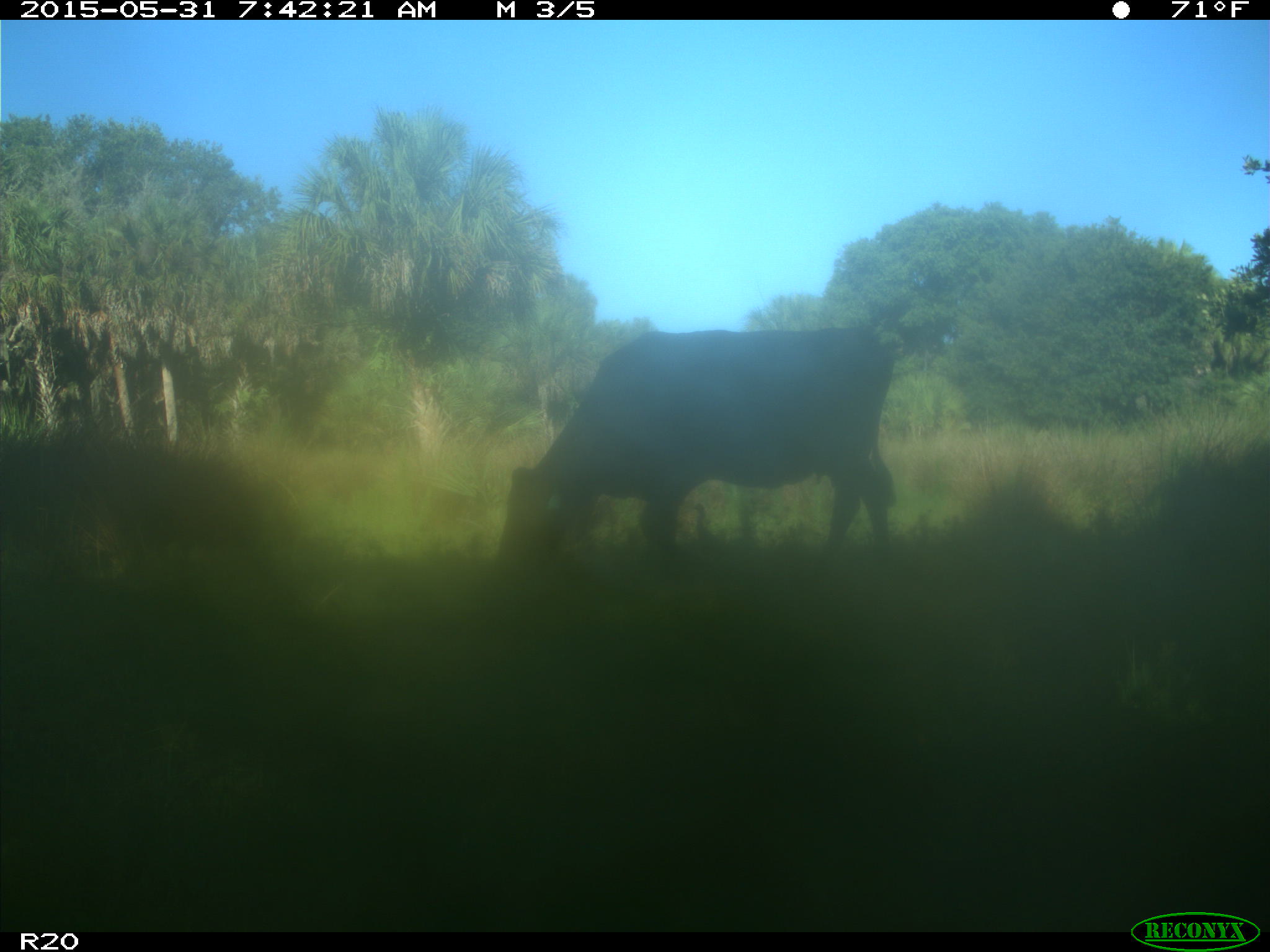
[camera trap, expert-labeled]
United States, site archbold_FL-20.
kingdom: Animalia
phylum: Chordata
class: Mammalia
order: Artiodactyla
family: Bovidae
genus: Bos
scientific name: Bos taurus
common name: domestic cow